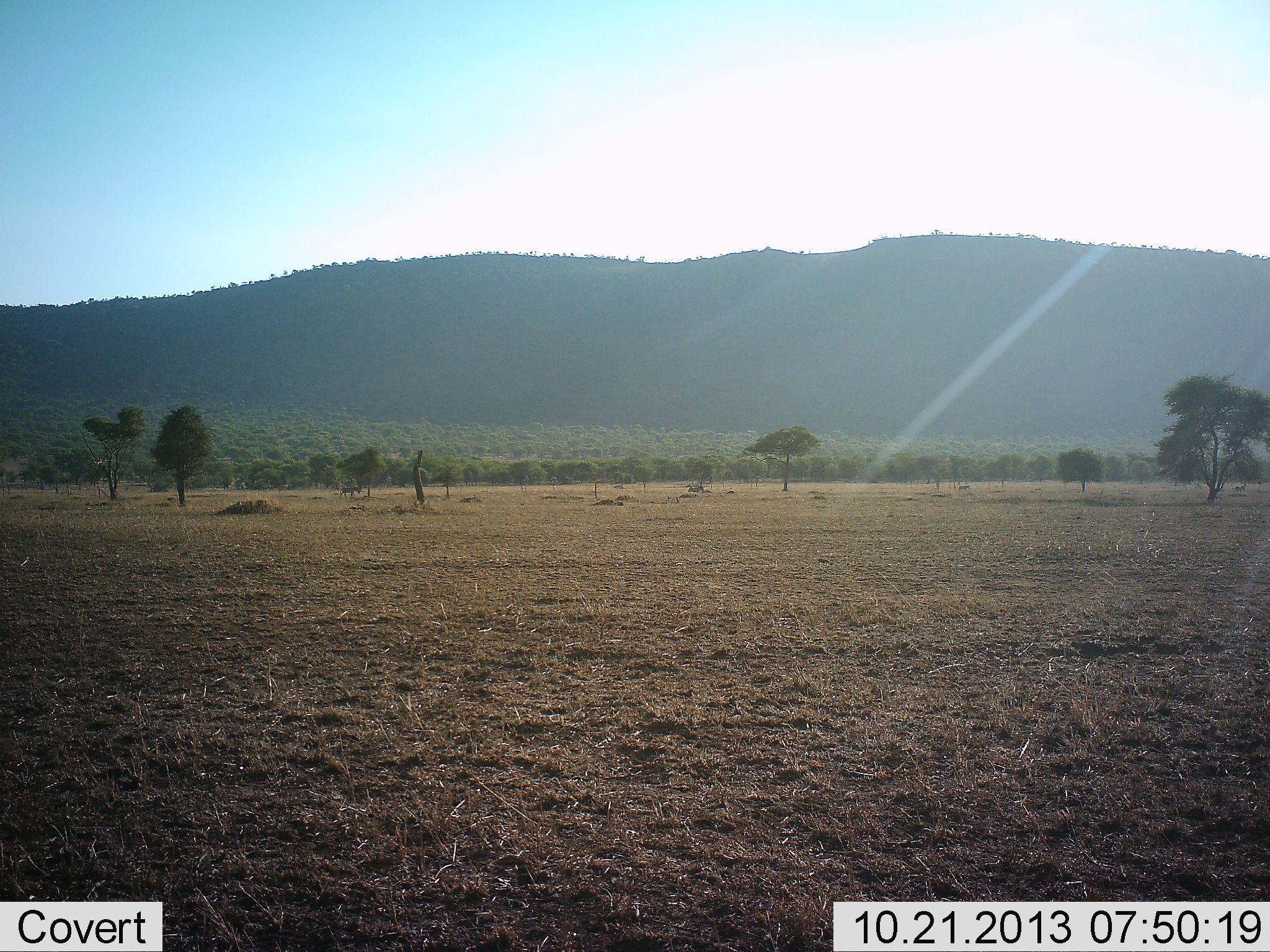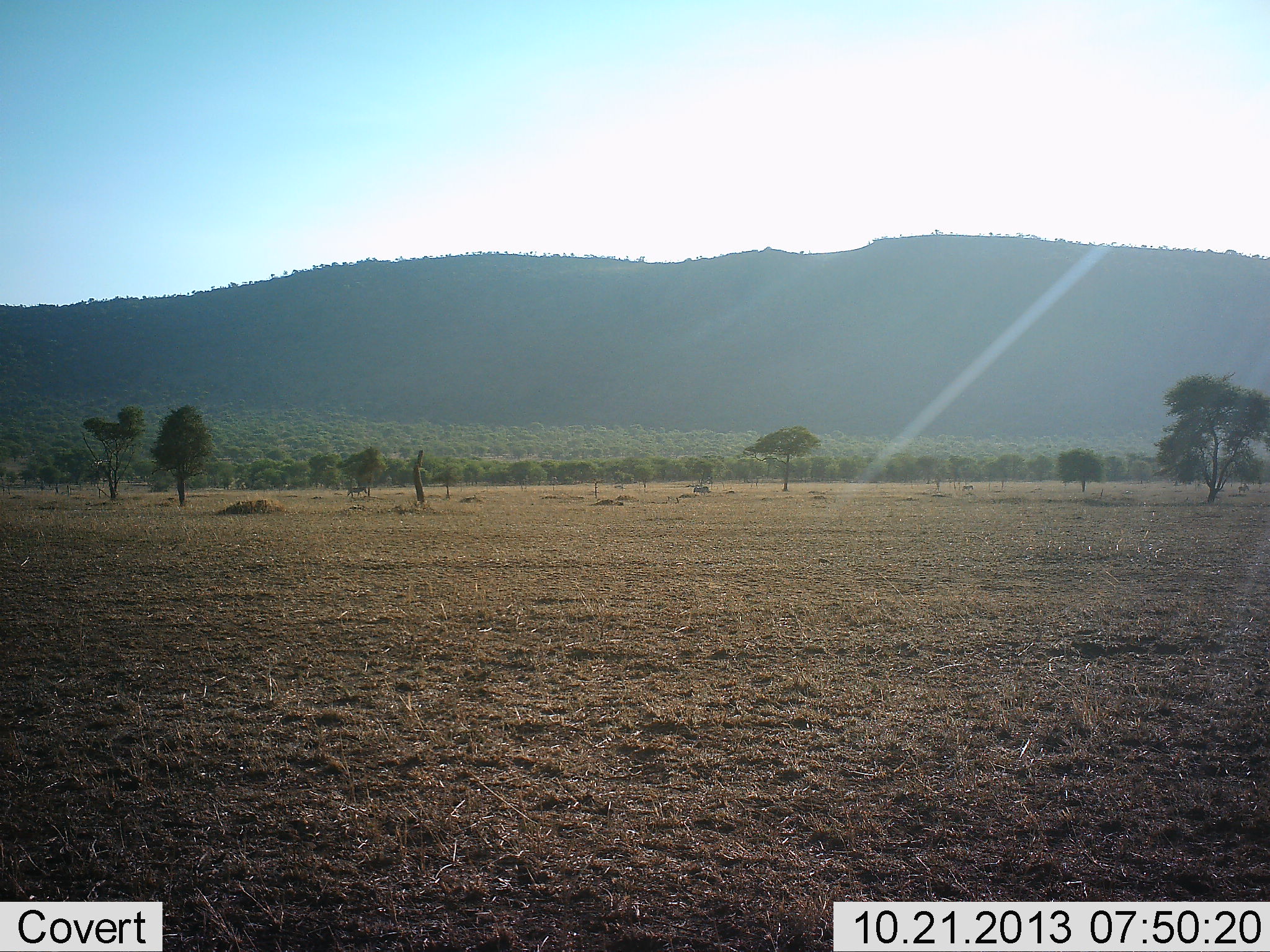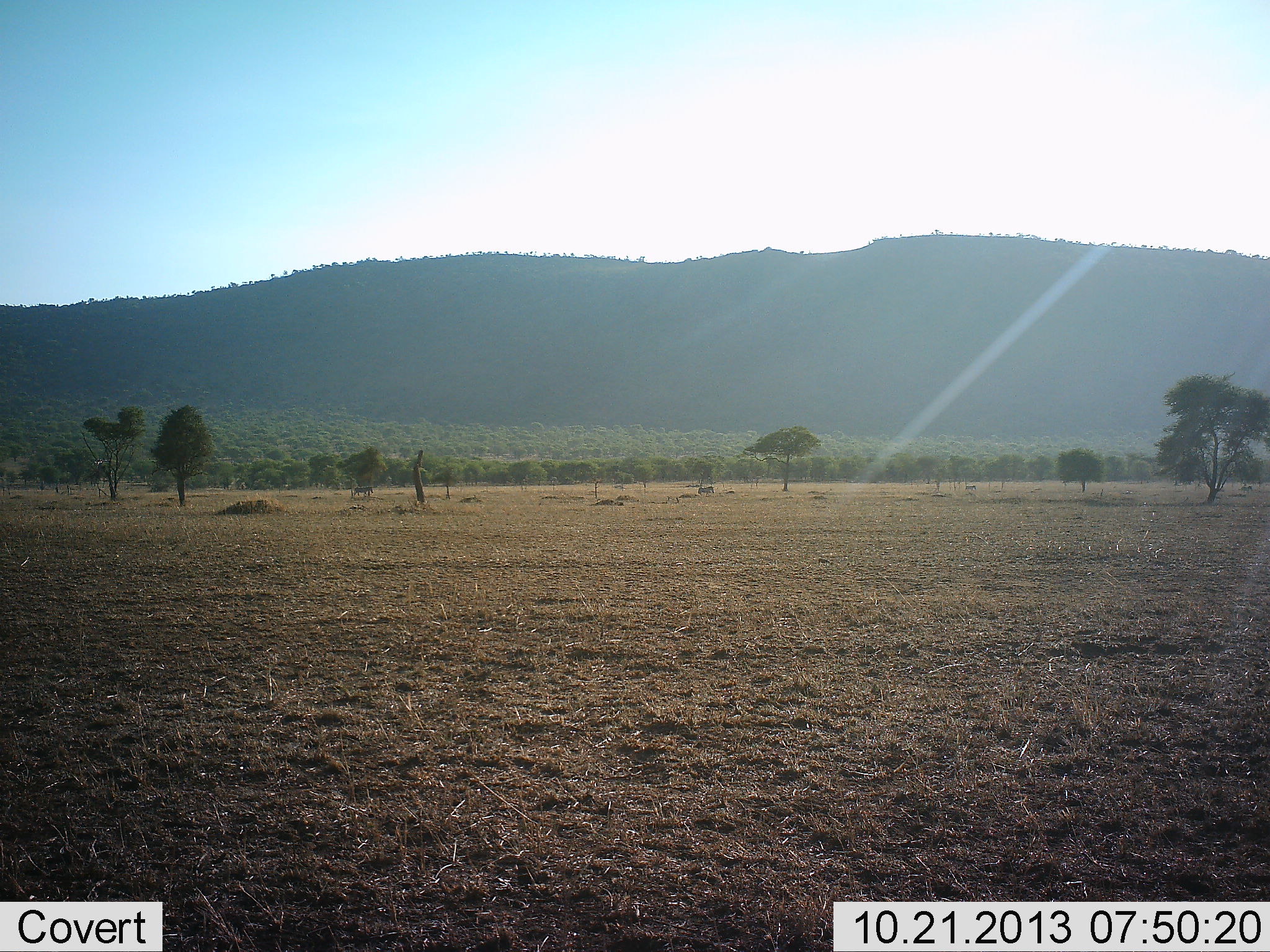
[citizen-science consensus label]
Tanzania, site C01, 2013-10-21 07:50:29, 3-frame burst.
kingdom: Animalia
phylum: Chordata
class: Mammalia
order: Perissodactyla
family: Equidae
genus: Equus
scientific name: Equus quagga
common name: plains zebra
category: zebra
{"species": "zebra (plains zebra) (Equus quagga)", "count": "4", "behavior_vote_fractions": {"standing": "0%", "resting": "0%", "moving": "100%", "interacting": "0%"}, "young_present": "0%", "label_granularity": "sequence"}